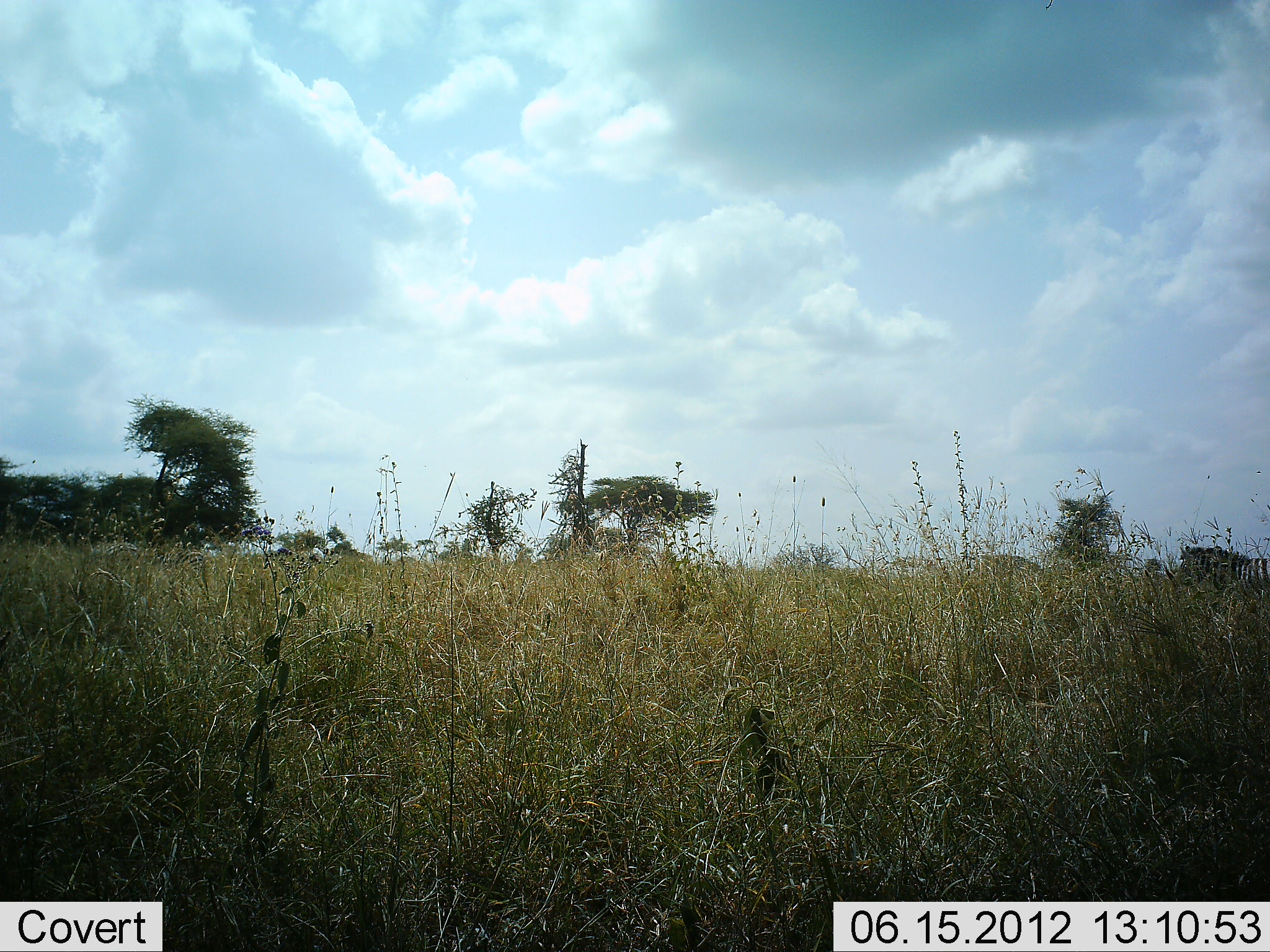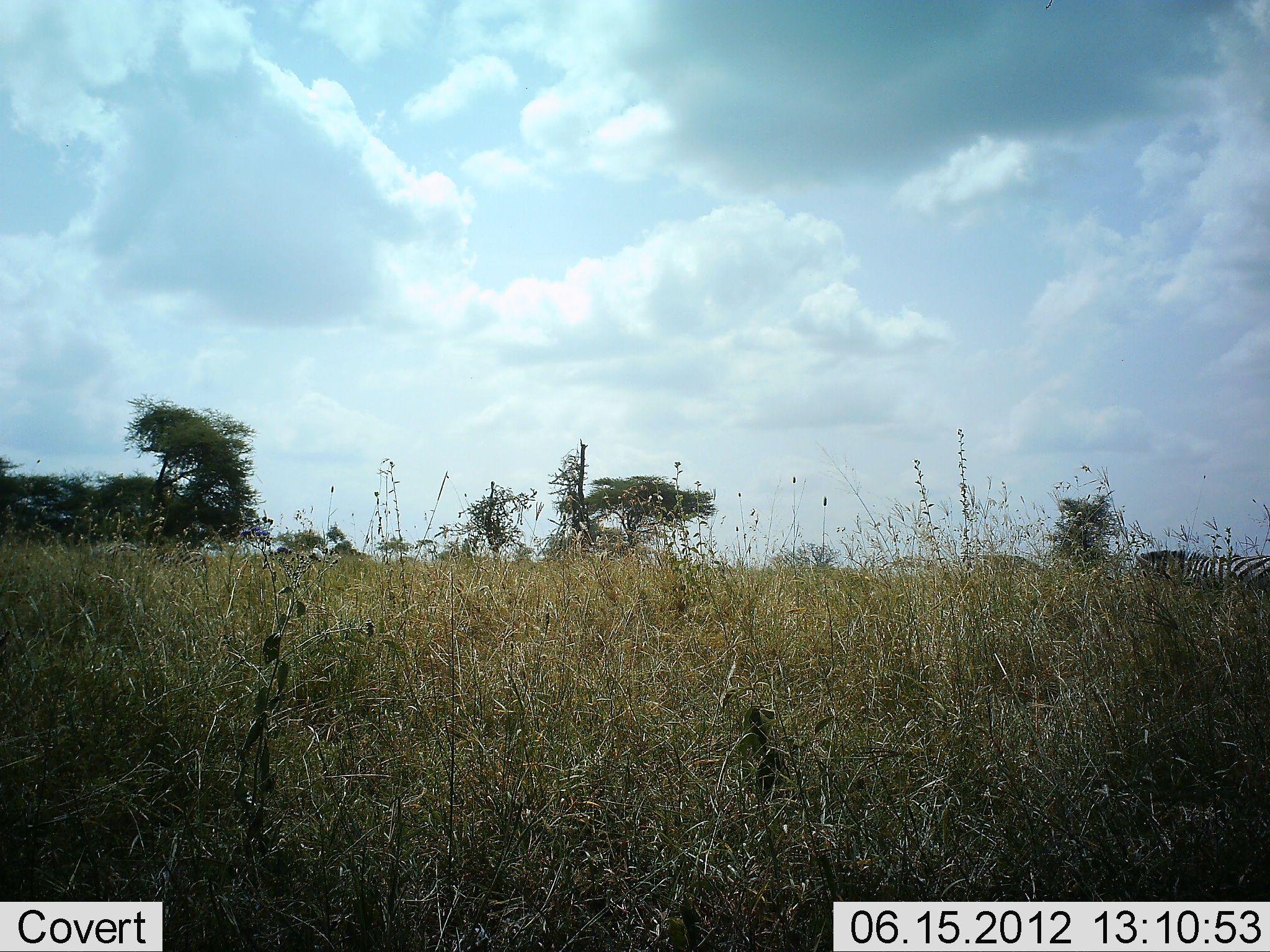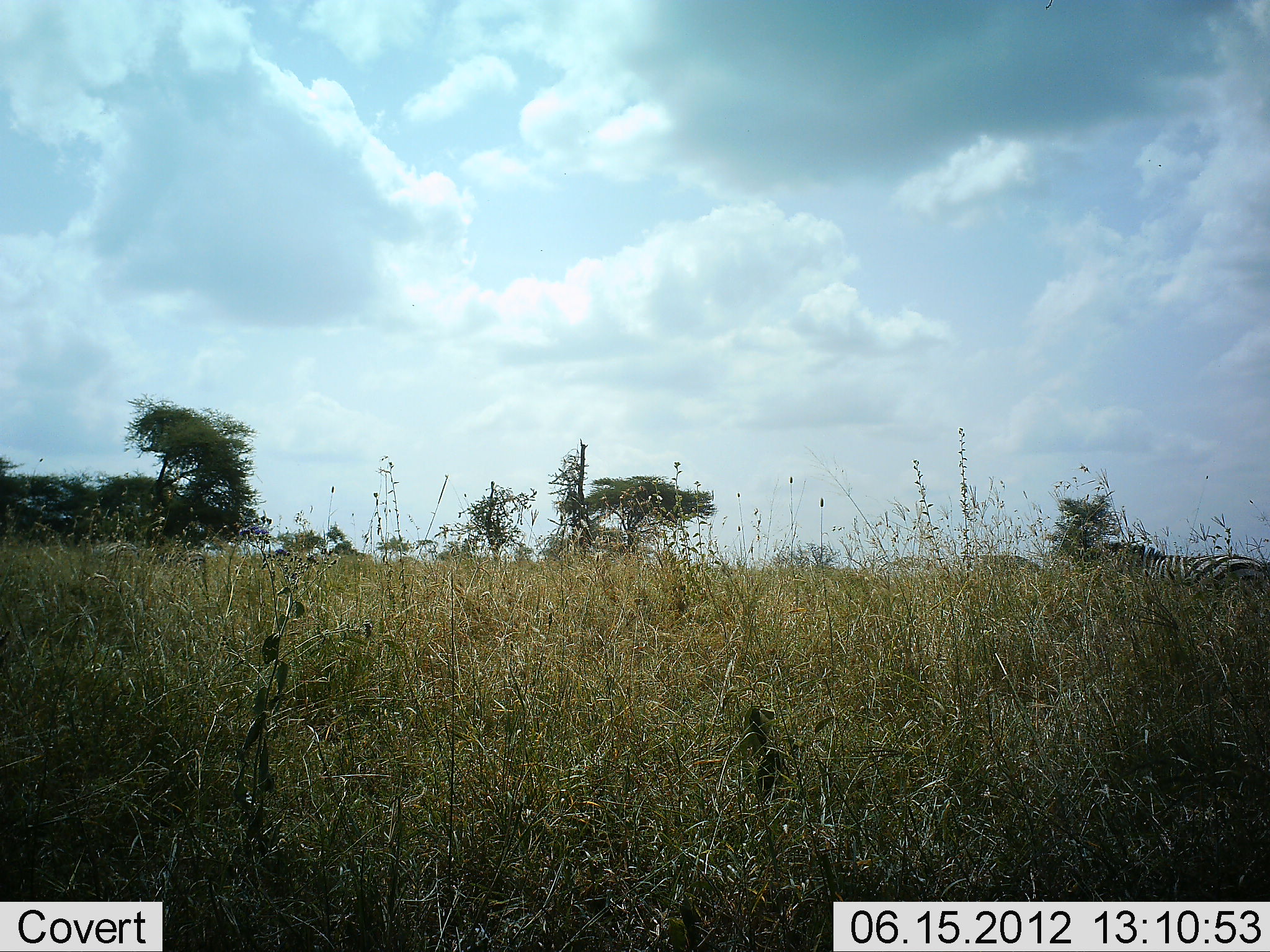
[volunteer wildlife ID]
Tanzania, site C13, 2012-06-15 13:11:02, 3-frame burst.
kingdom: Animalia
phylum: Chordata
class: Mammalia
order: Perissodactyla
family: Equidae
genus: Equus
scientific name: Equus quagga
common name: plains zebra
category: zebra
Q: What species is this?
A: Zebra (plains zebra) (Equus quagga).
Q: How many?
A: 1.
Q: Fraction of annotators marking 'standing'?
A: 0%.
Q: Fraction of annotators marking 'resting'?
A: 0%.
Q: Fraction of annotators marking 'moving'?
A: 100%.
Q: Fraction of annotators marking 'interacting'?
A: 0%.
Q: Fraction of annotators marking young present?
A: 0%.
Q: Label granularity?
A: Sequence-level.